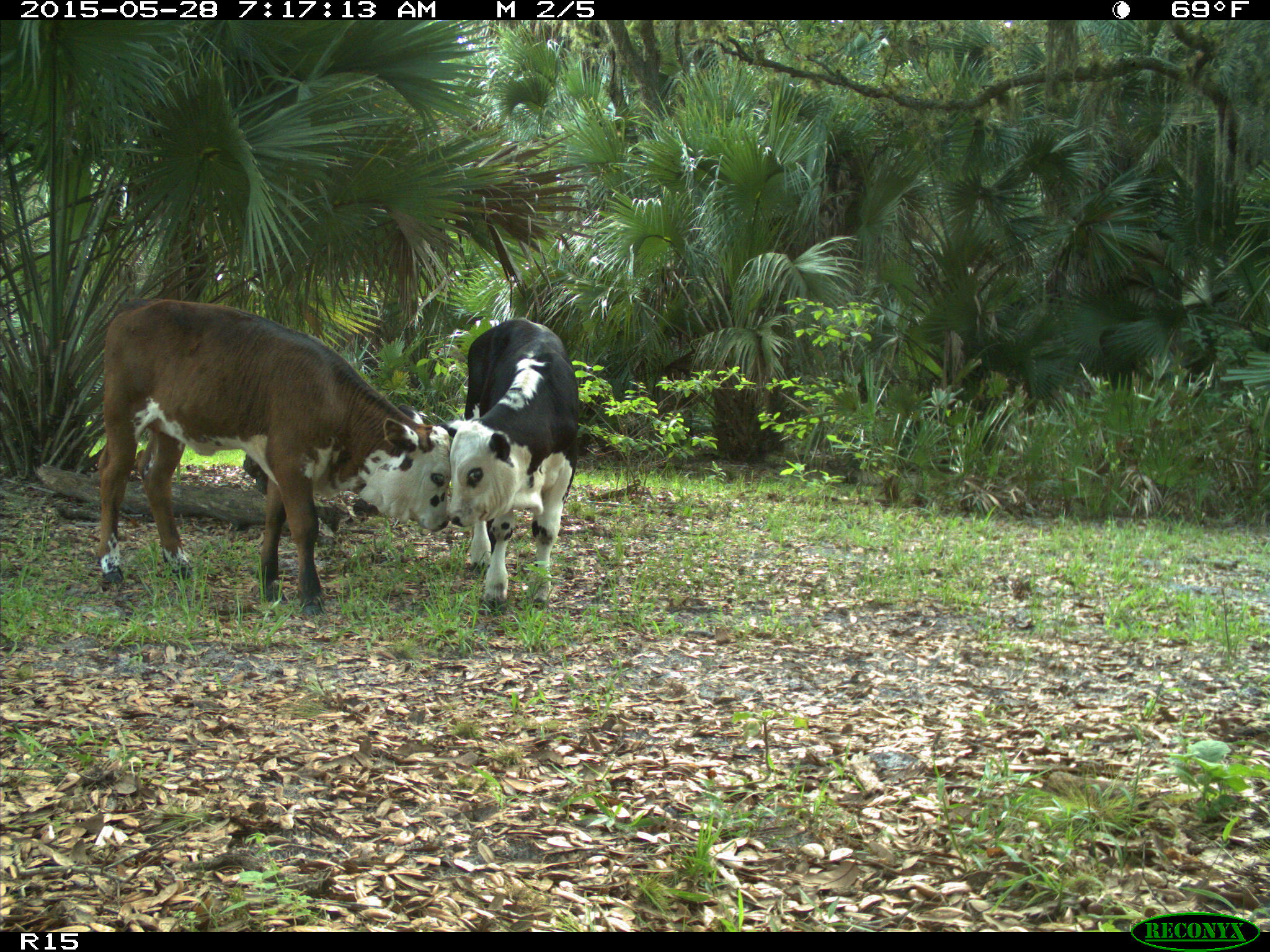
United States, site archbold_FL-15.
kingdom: Animalia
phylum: Chordata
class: Mammalia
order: Artiodactyla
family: Bovidae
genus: Bos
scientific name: Bos taurus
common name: domestic cow